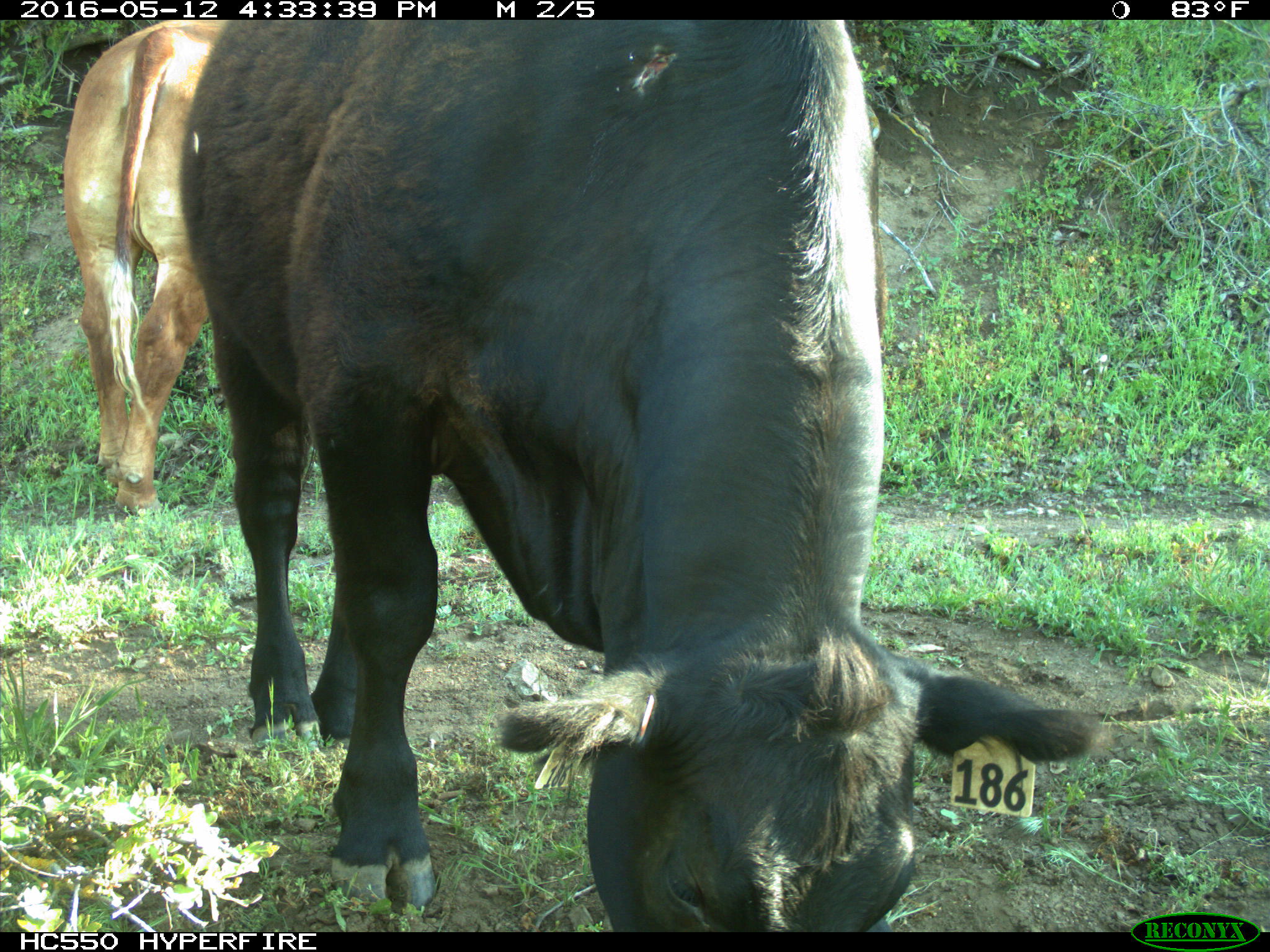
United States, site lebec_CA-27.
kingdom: Animalia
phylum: Chordata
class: Mammalia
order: Artiodactyla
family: Bovidae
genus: Bos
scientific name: Bos taurus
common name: domestic cow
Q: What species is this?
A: Bos taurus (domestic cow).